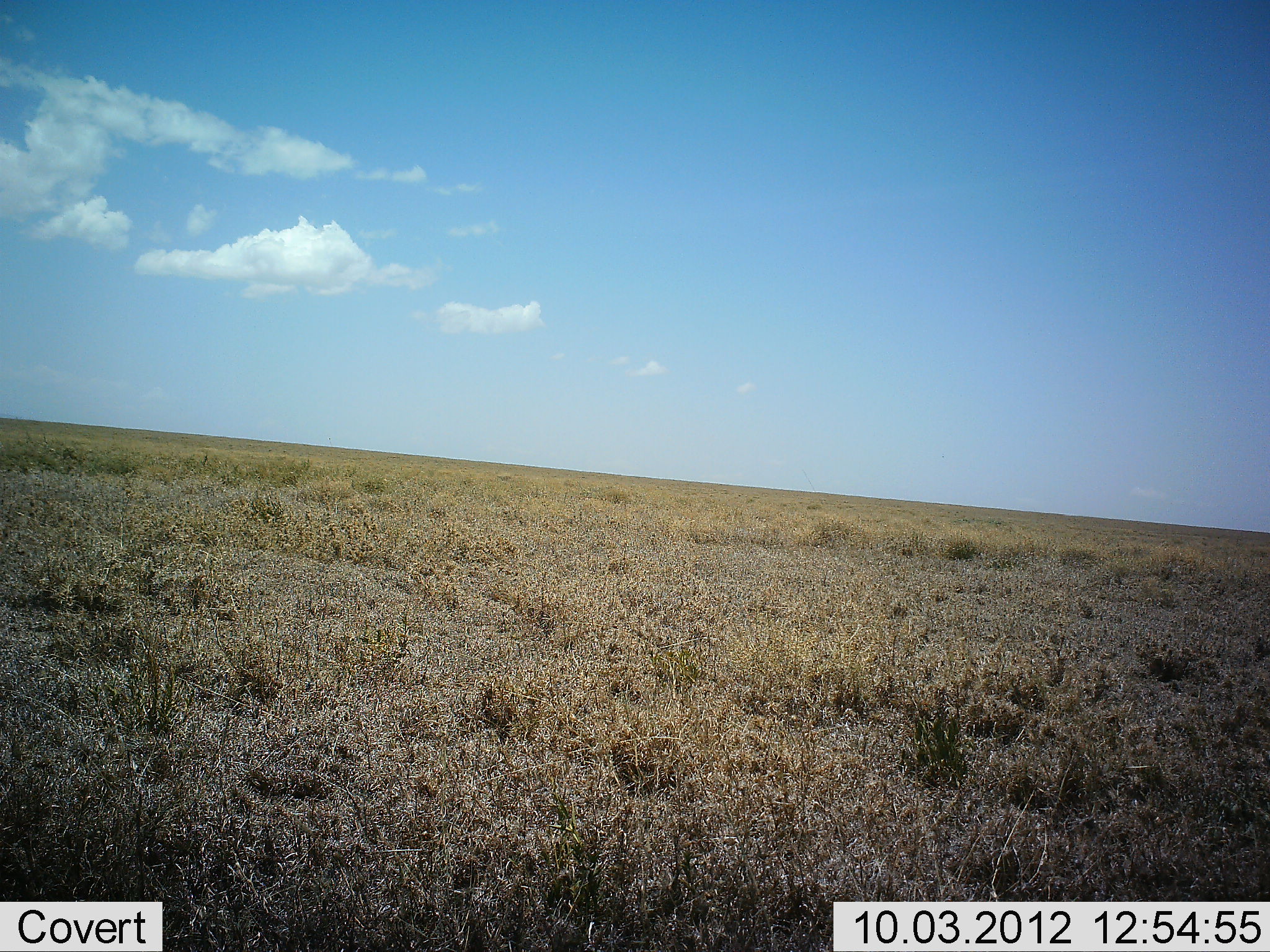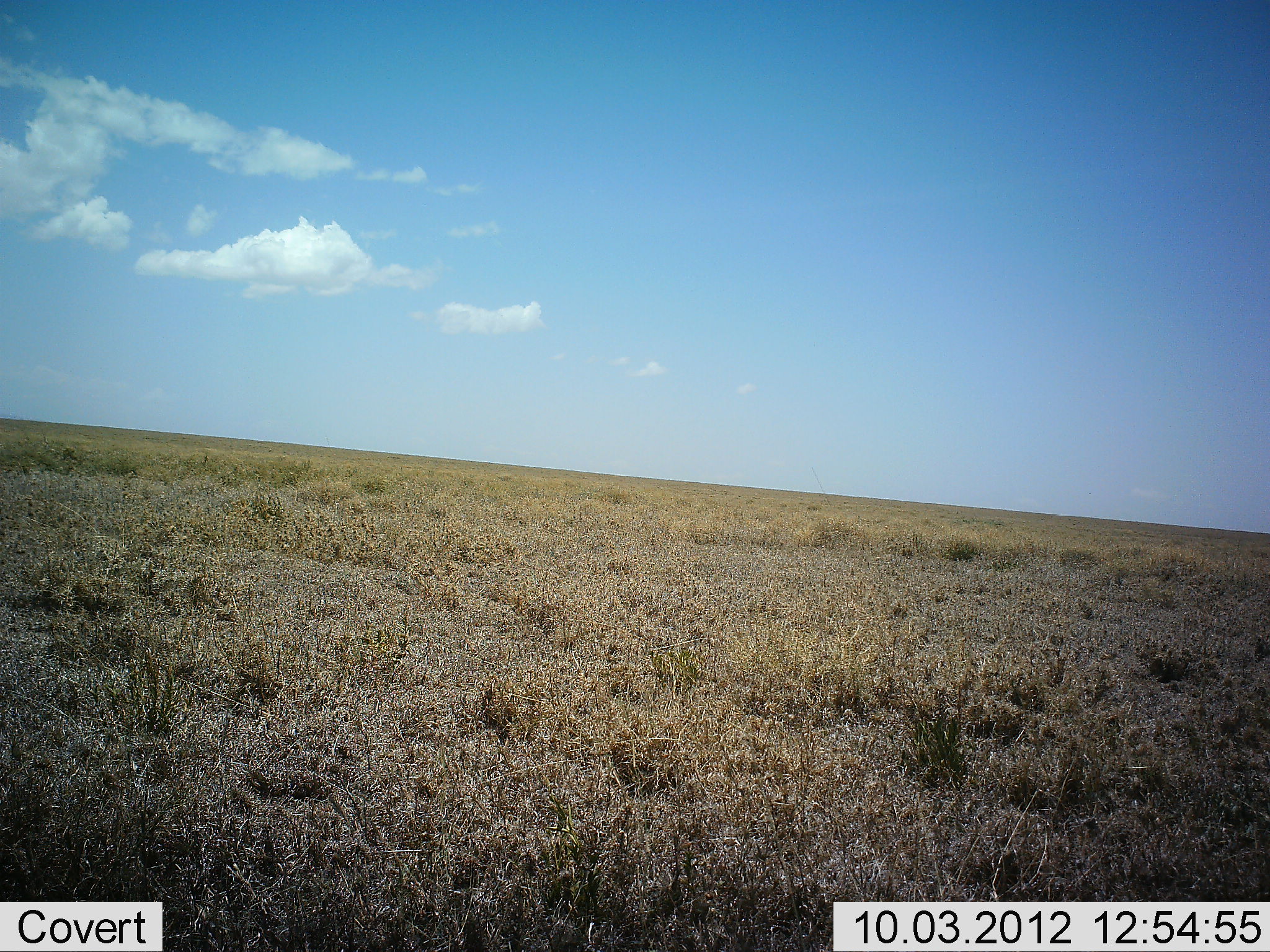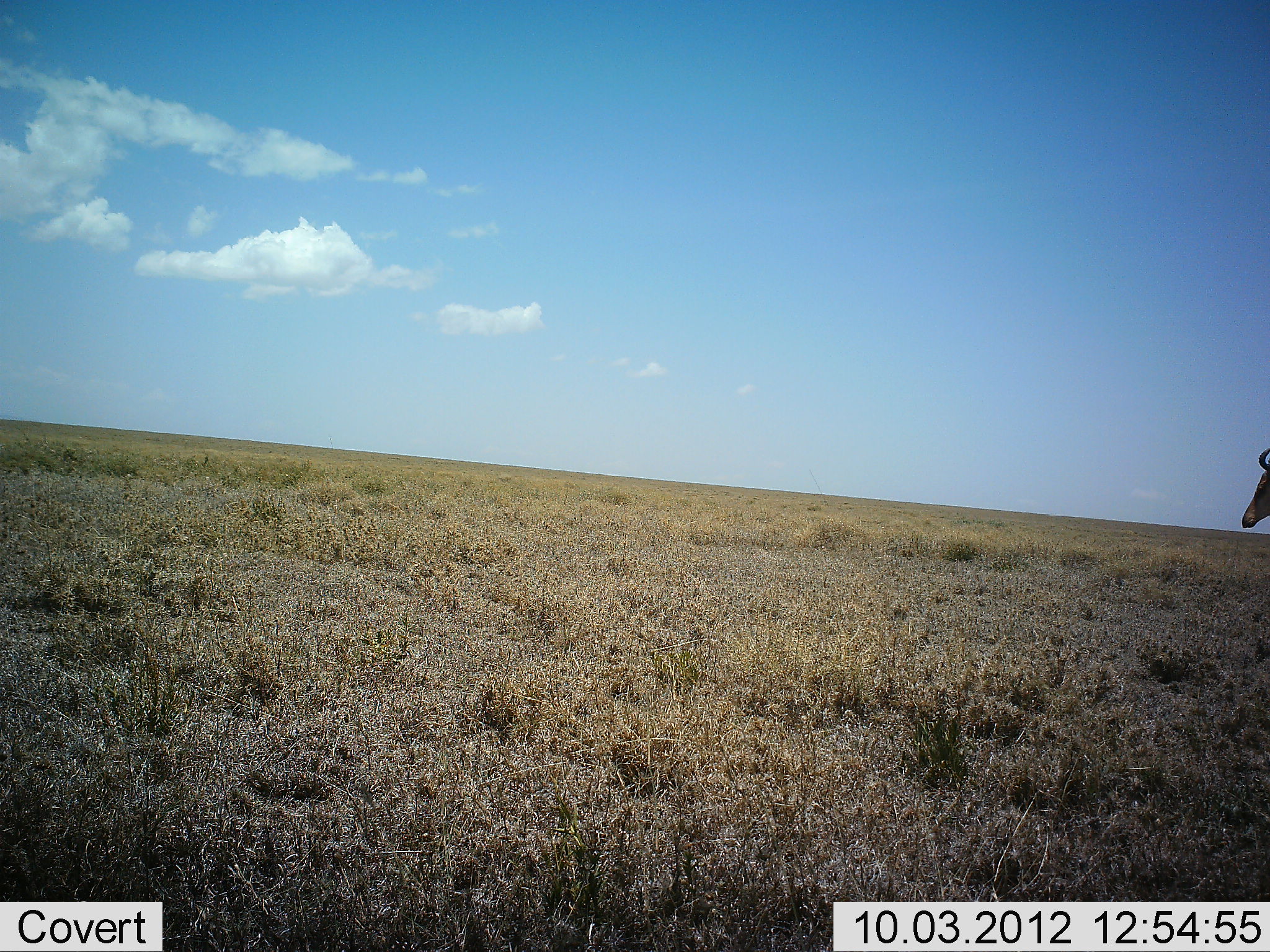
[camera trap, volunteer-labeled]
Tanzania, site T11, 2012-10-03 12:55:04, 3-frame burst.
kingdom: Animalia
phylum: Chordata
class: Mammalia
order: Artiodactyla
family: Bovidae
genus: Alcelaphus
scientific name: Alcelaphus buselaphus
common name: hartebeest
Hartebeest (Alcelaphus buselaphus), count 1. Behavior (volunteer vote fractions): standing 10%, resting 0%, moving 90%, interacting 0%. Young present (vote fraction): 0%. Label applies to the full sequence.